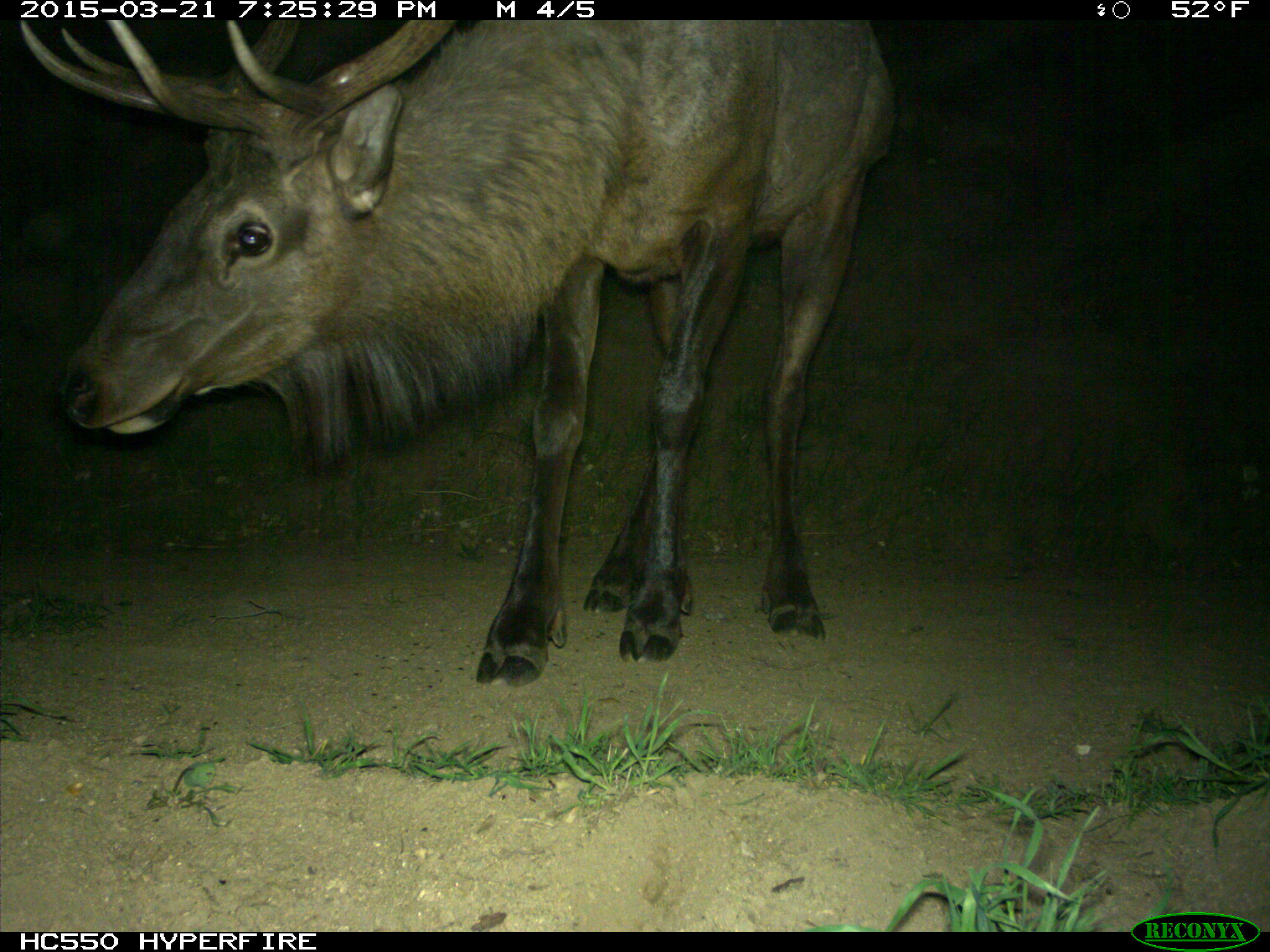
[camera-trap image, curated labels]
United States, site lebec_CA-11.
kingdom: Animalia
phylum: Chordata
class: Mammalia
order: Artiodactyla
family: Cervidae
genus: Cervus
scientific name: Cervus canadensis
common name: elk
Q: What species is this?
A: Cervus canadensis (elk).